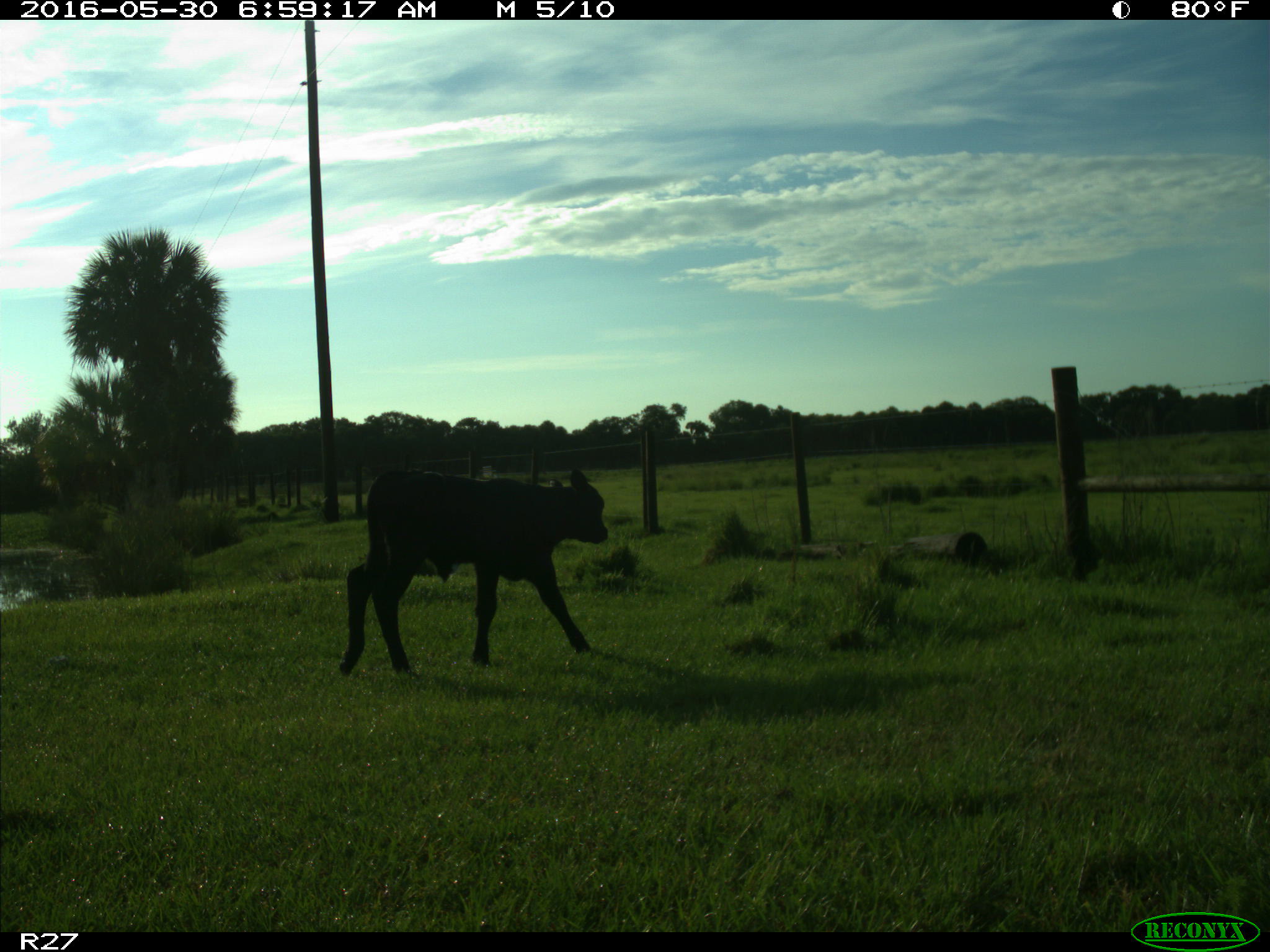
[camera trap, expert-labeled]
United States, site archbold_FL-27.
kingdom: Animalia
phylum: Chordata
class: Mammalia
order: Artiodactyla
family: Bovidae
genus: Bos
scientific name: Bos taurus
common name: domestic cow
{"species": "Bos taurus (domestic cow)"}